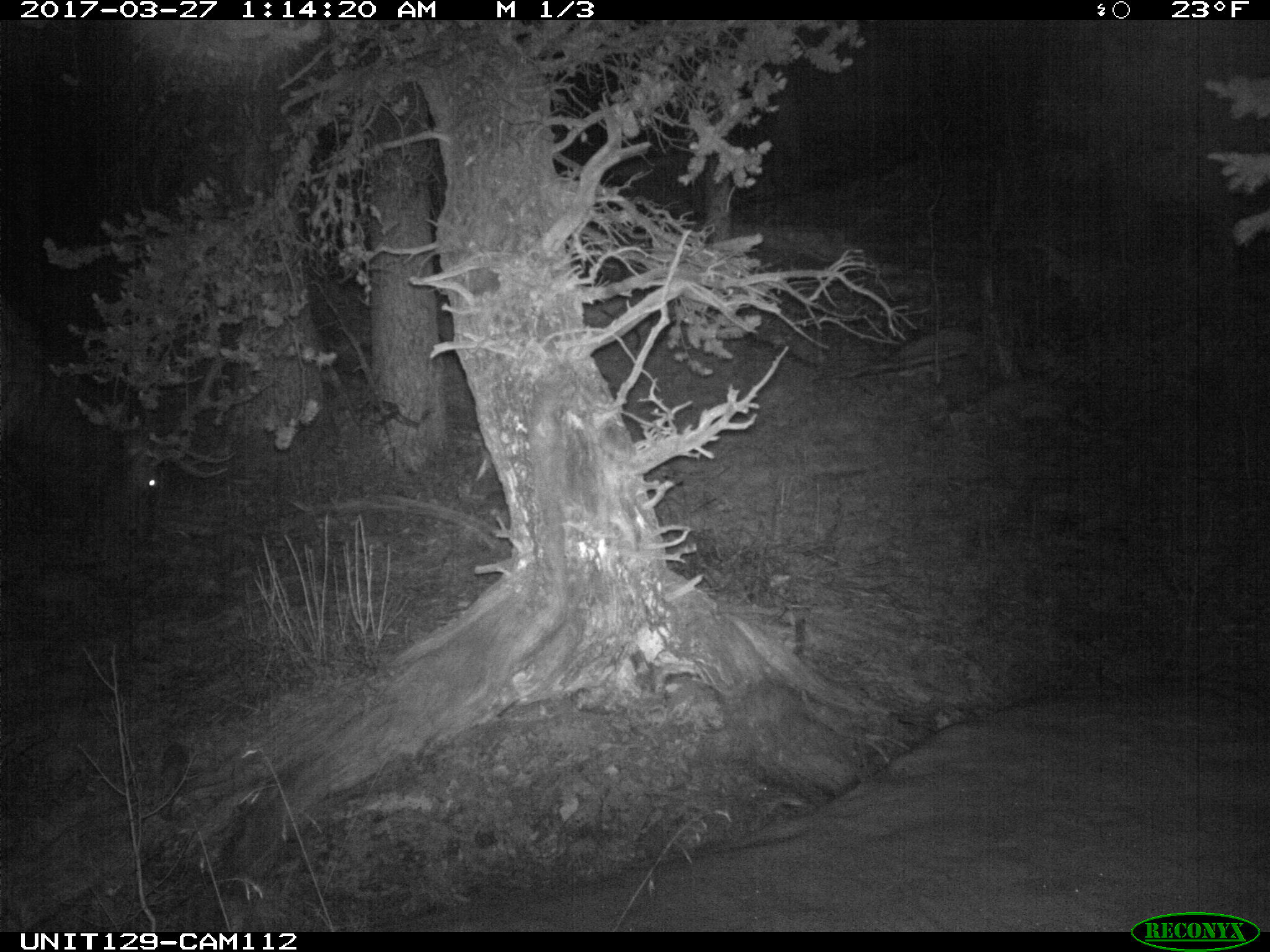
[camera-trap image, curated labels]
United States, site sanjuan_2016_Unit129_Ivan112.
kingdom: Animalia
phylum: Chordata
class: Mammalia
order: Artiodactyla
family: Cervidae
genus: Cervus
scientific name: Cervus elaphus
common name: red deer